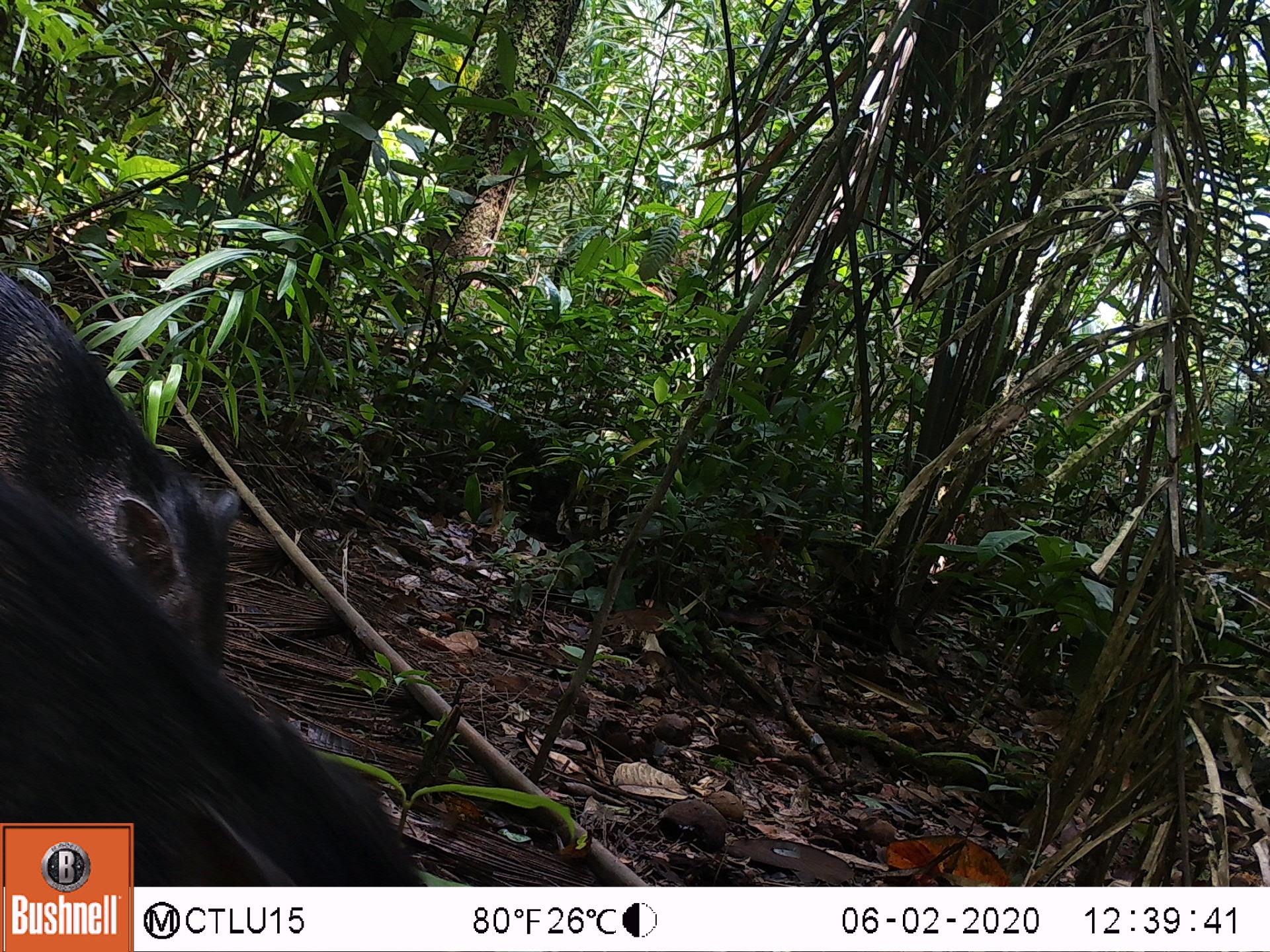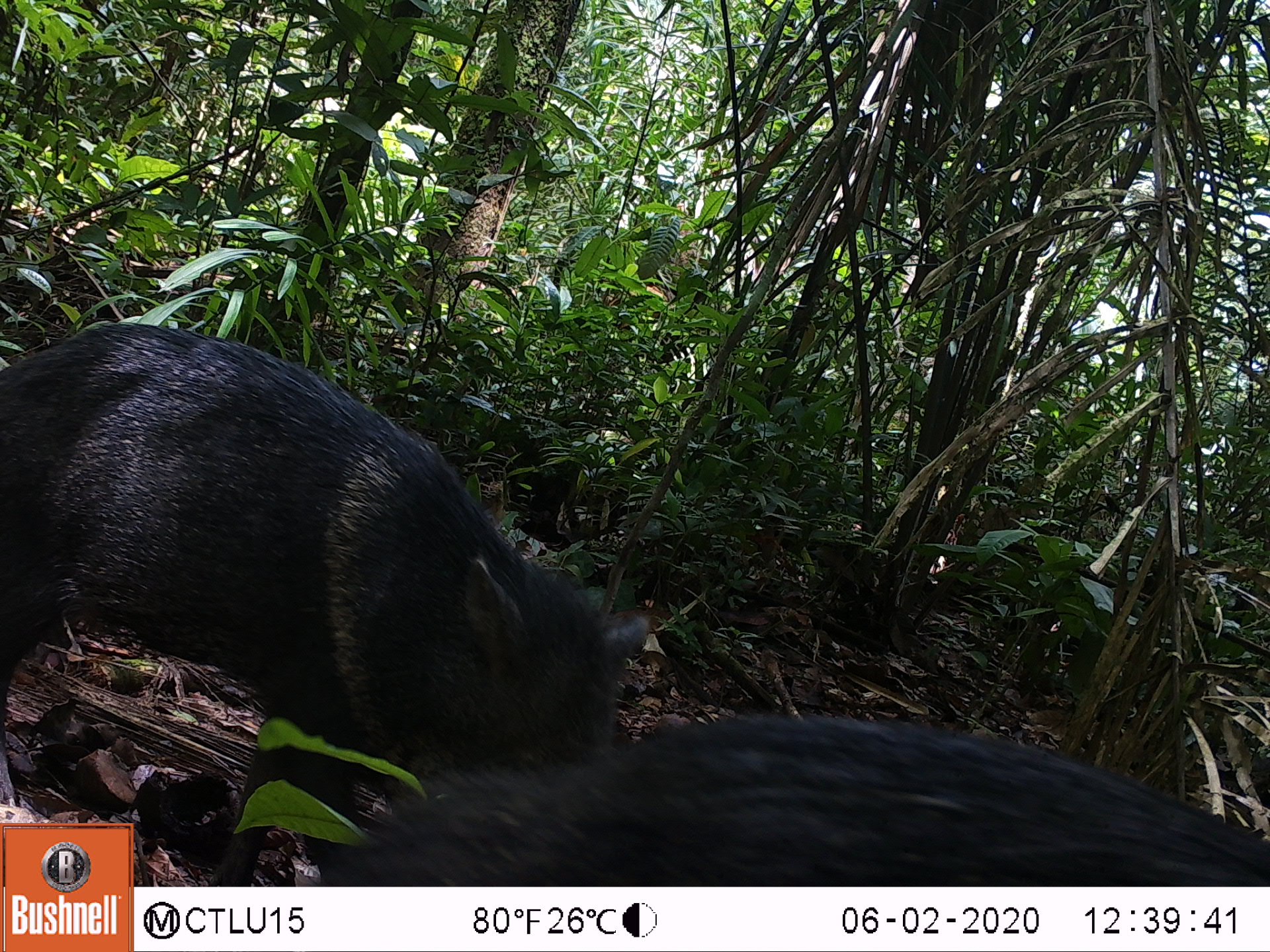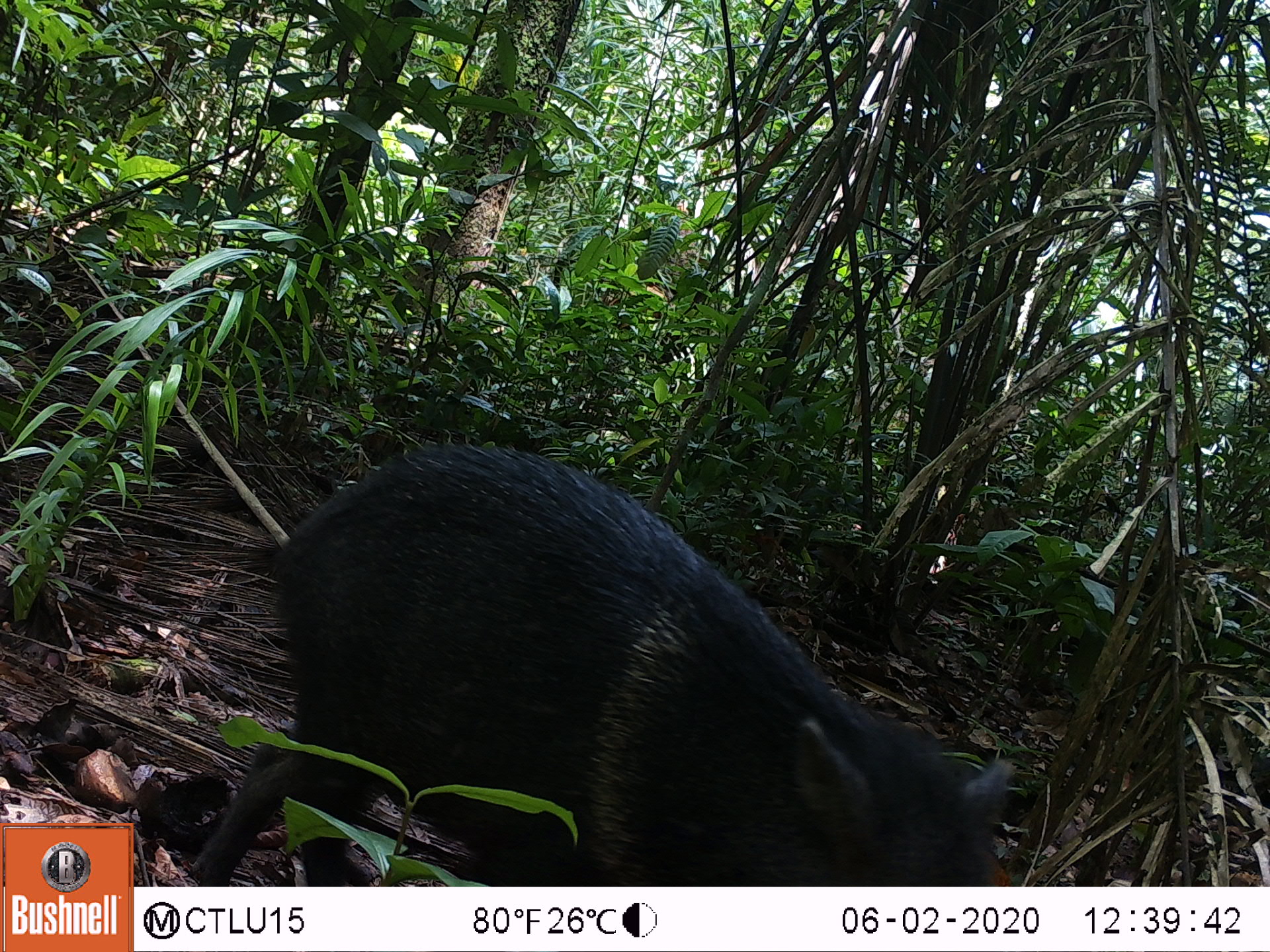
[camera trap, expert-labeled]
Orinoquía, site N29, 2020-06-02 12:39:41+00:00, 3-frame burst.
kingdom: Animalia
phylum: Chordata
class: Mammalia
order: Artiodactyla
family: Tayassuidae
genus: Pecari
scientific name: Pecari tajacu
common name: collared peccary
Collared peccary (Pecari tajacu).